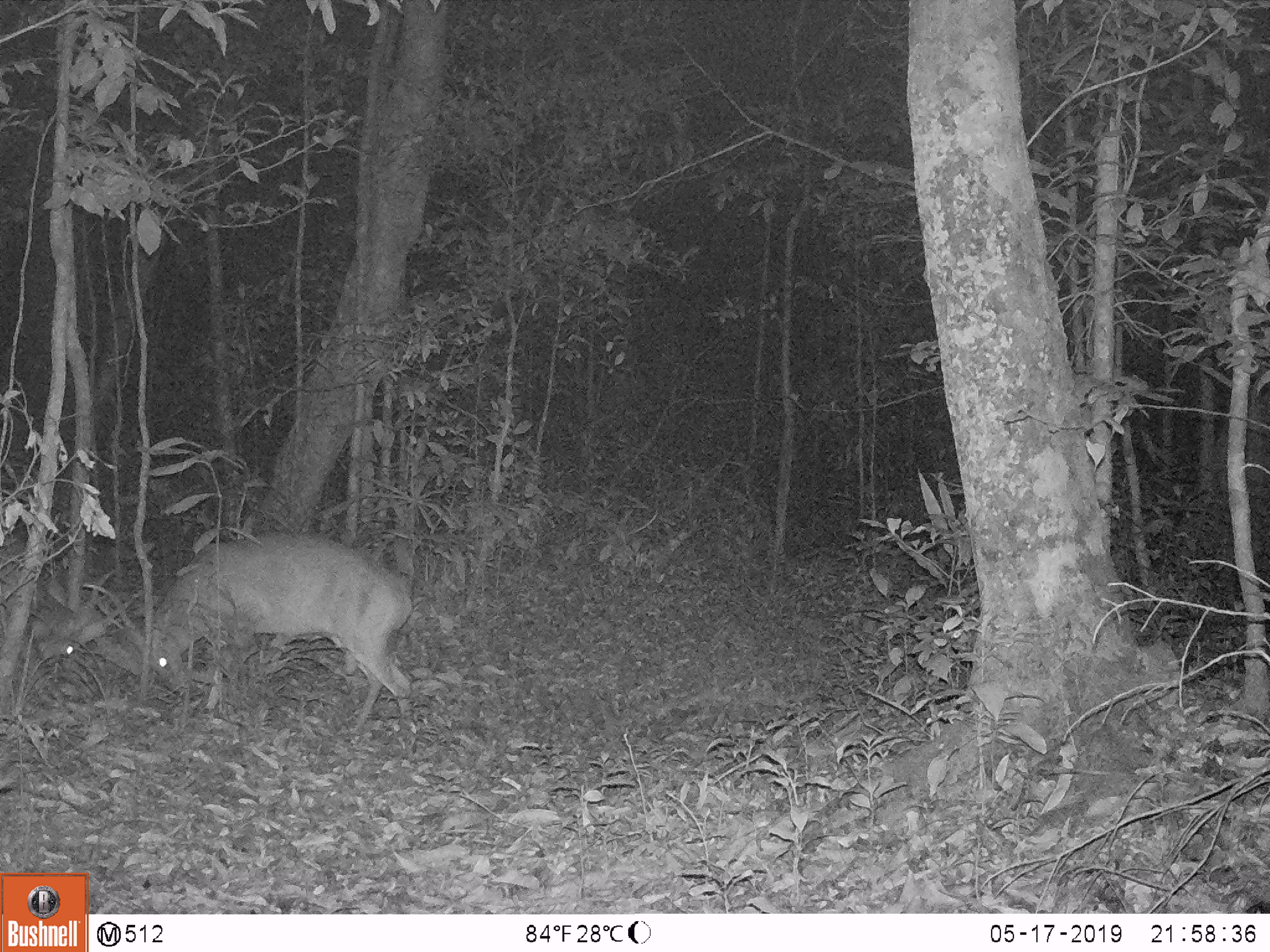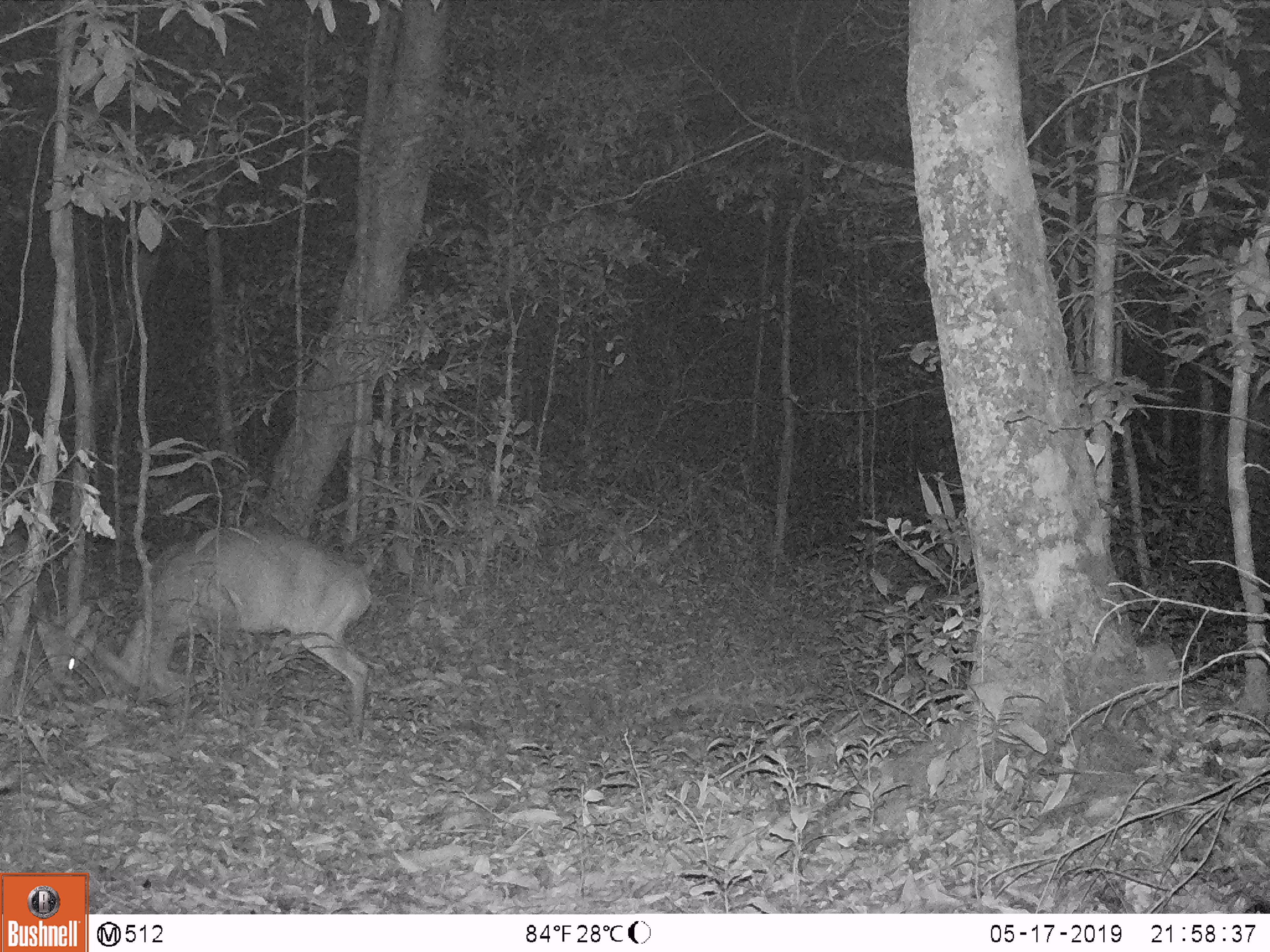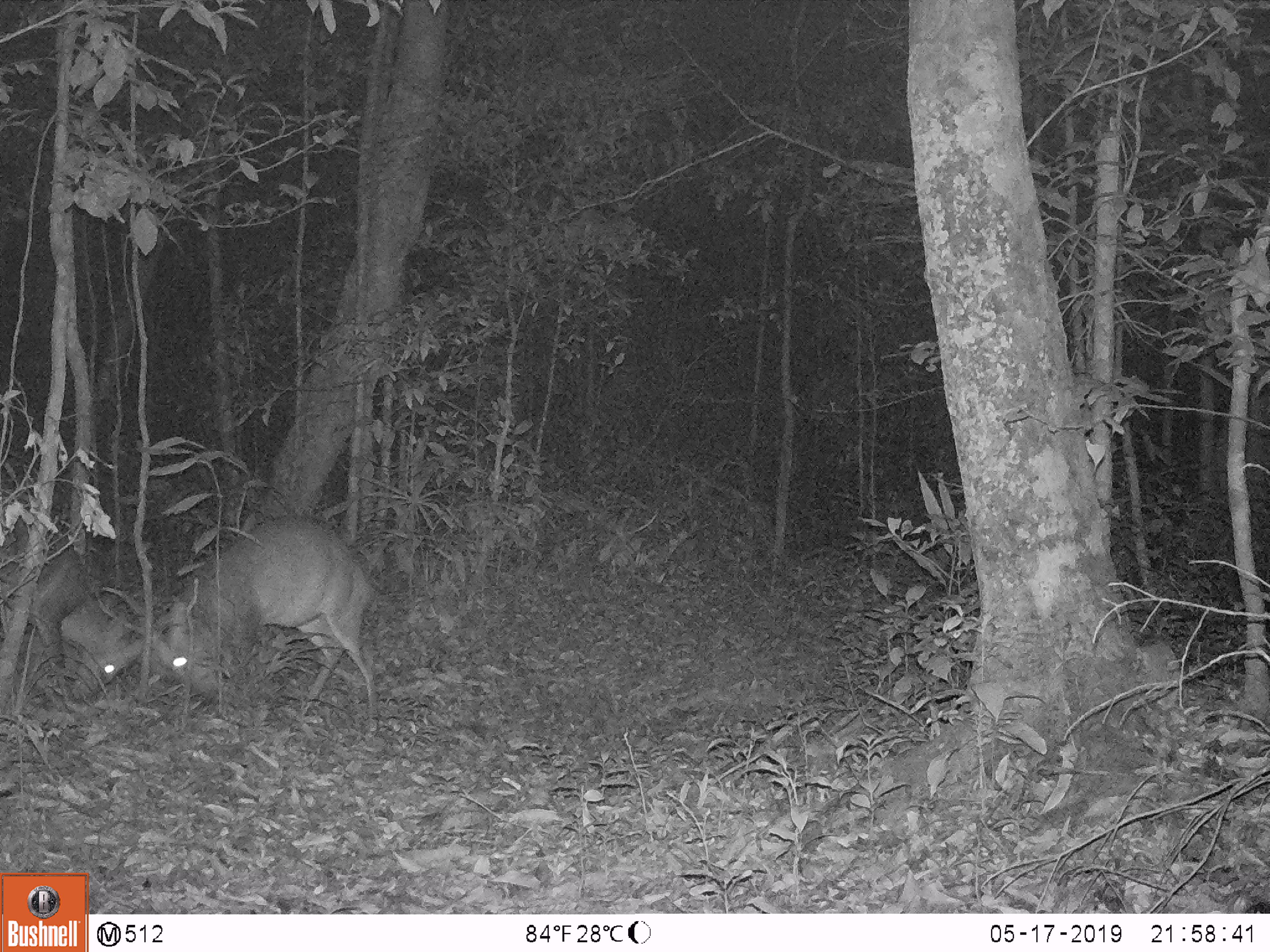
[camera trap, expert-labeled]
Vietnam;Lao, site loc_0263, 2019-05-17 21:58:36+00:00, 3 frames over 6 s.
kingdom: Animalia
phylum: Chordata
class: Mammalia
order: Artiodactyla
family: Cervidae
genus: Muntiacus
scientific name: Muntiacus vuquangensis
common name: large-antlered muntjac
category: large antlered muntjac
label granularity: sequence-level